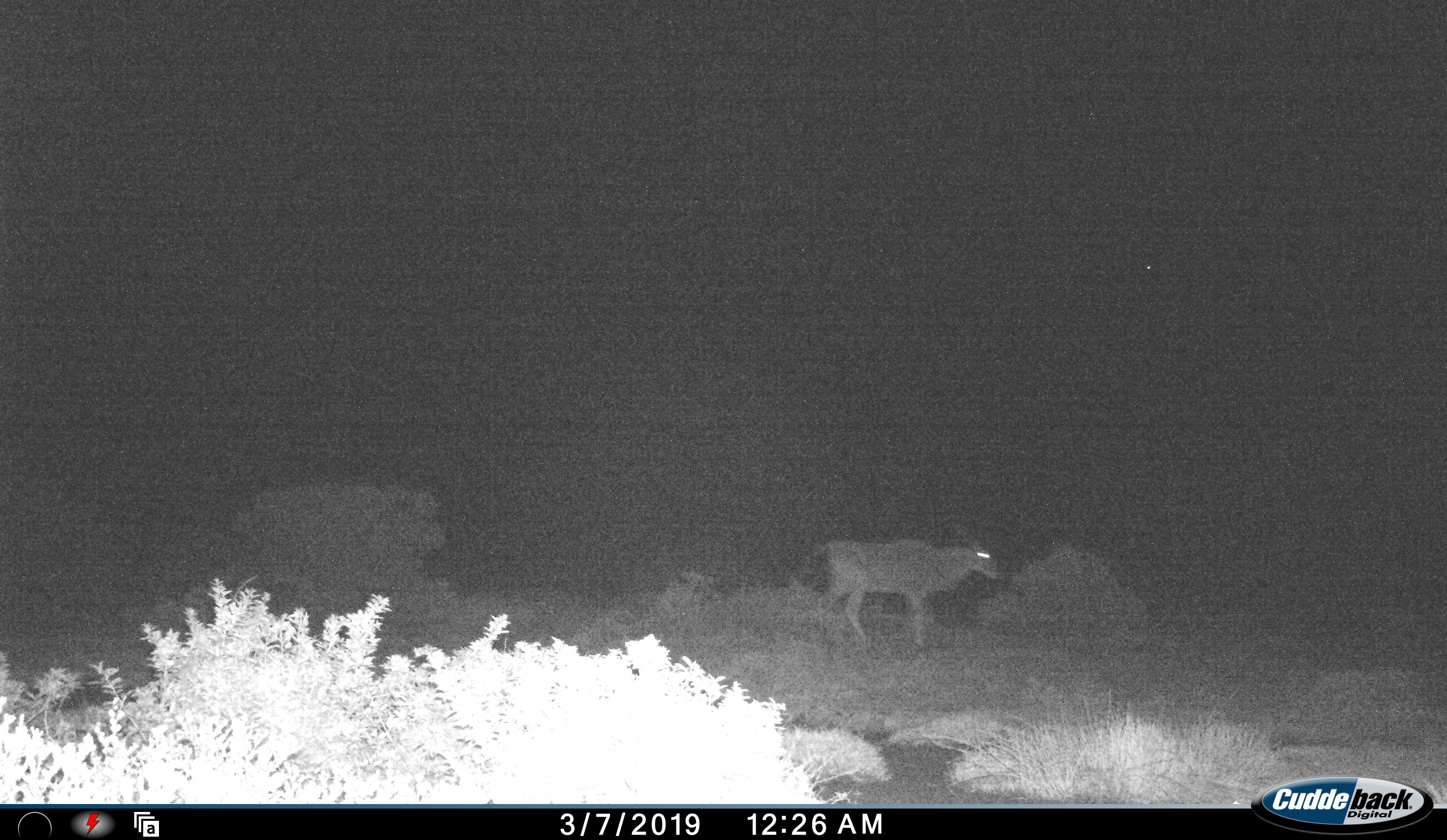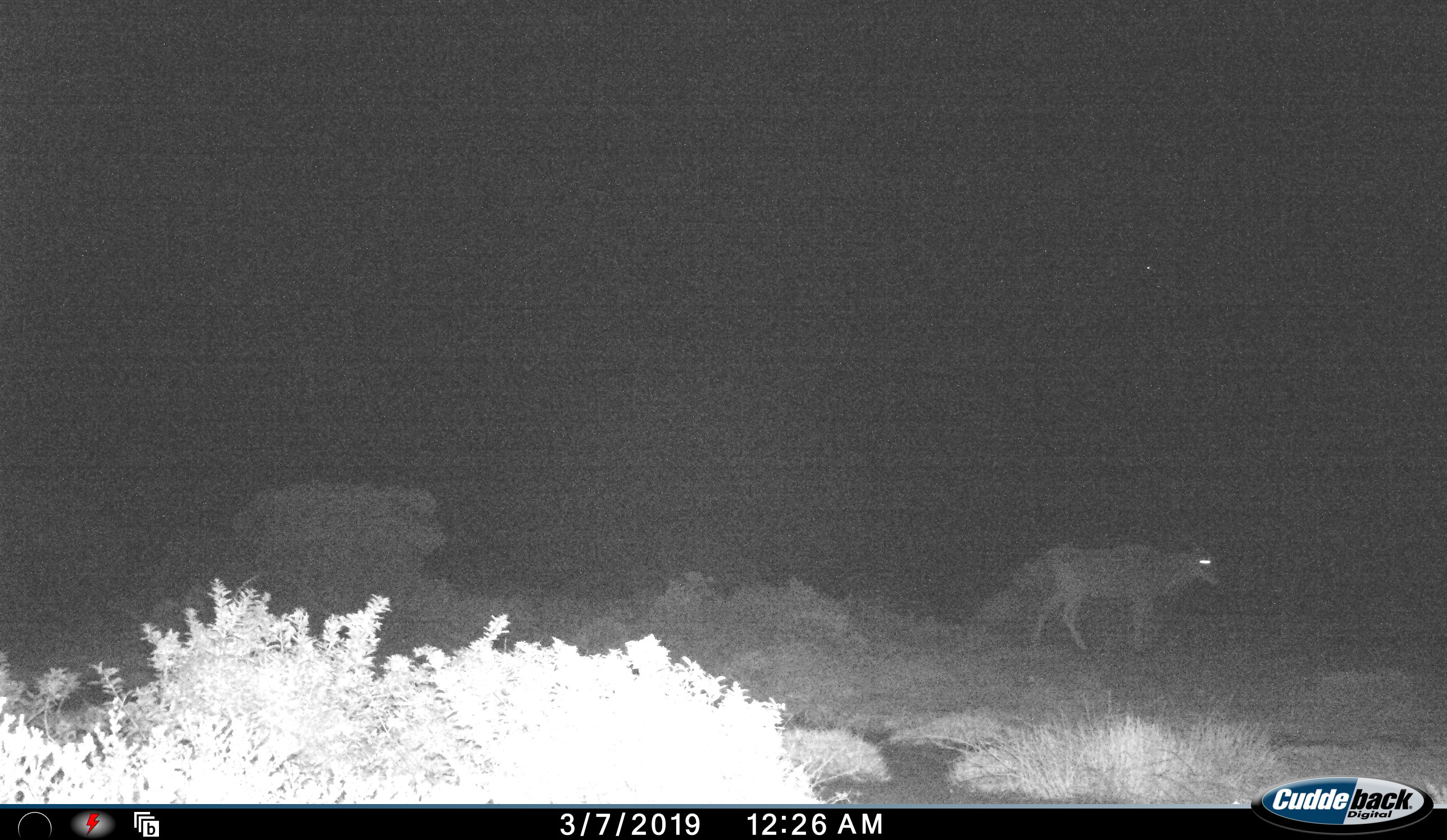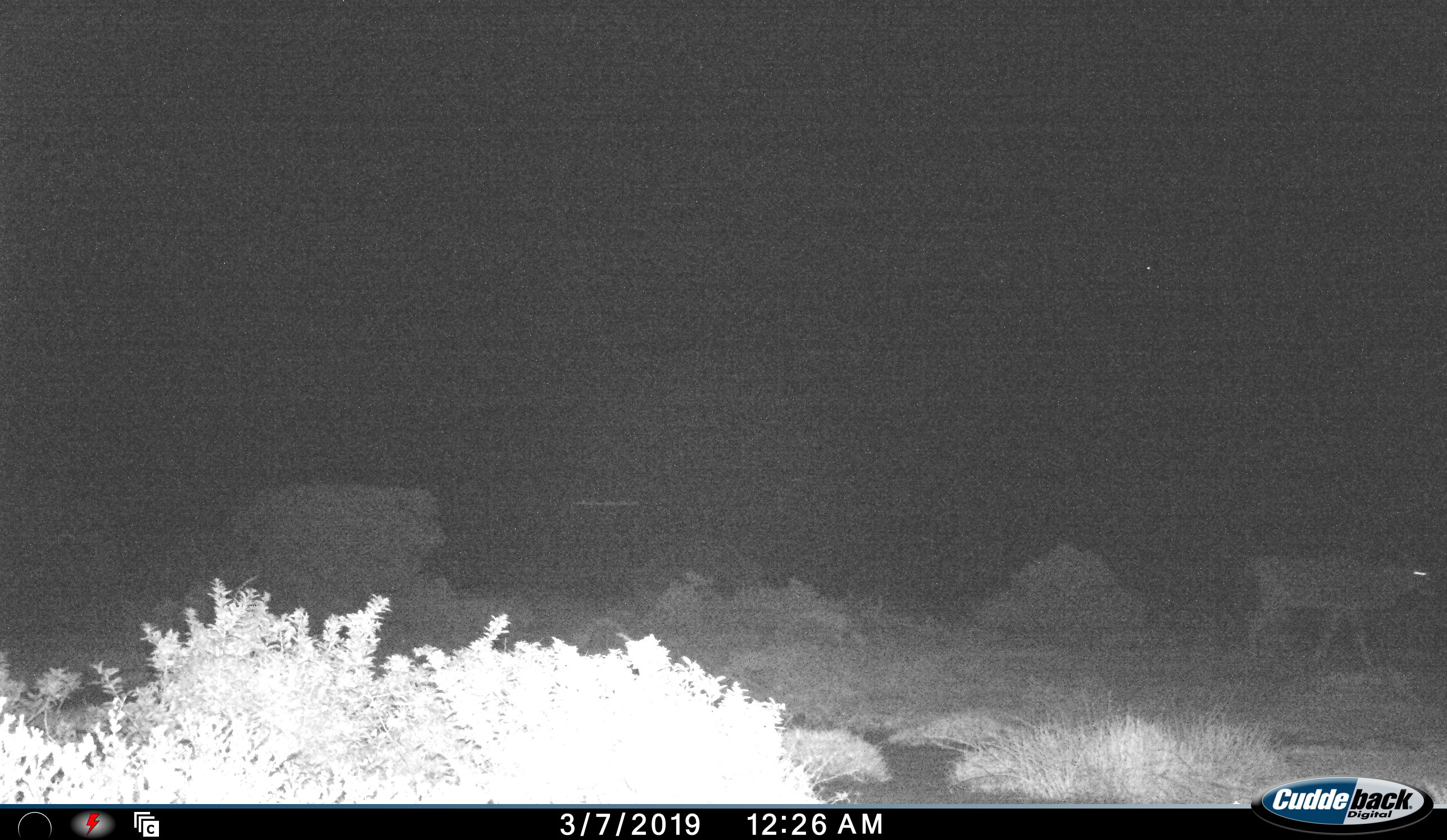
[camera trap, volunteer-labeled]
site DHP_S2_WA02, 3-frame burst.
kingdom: Animalia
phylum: Chordata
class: Mammalia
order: Artiodactyla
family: Bovidae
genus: Tragelaphus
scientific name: Tragelaphus oryx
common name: eland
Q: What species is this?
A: Eland (Tragelaphus oryx).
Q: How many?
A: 1.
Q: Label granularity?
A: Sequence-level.